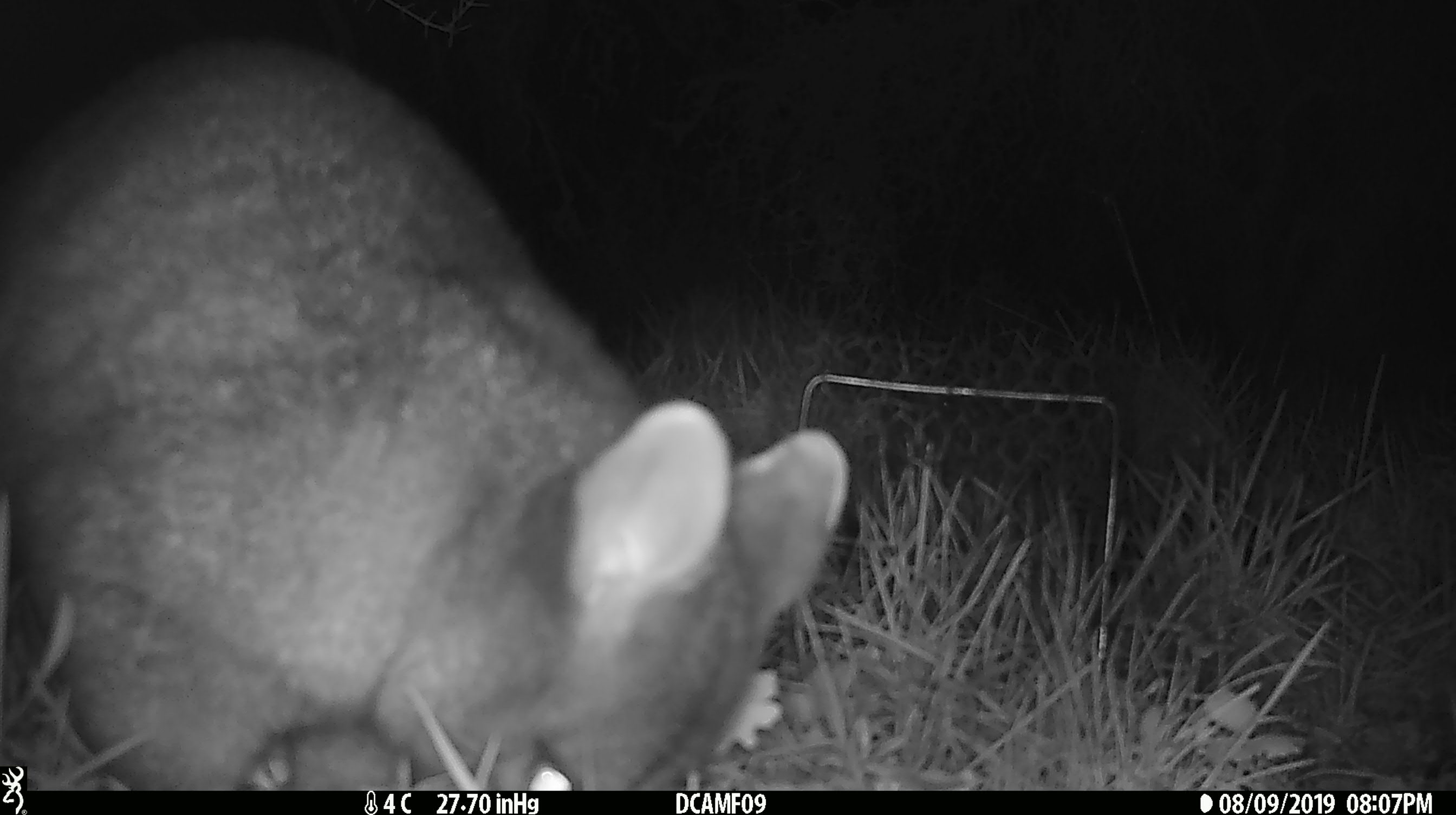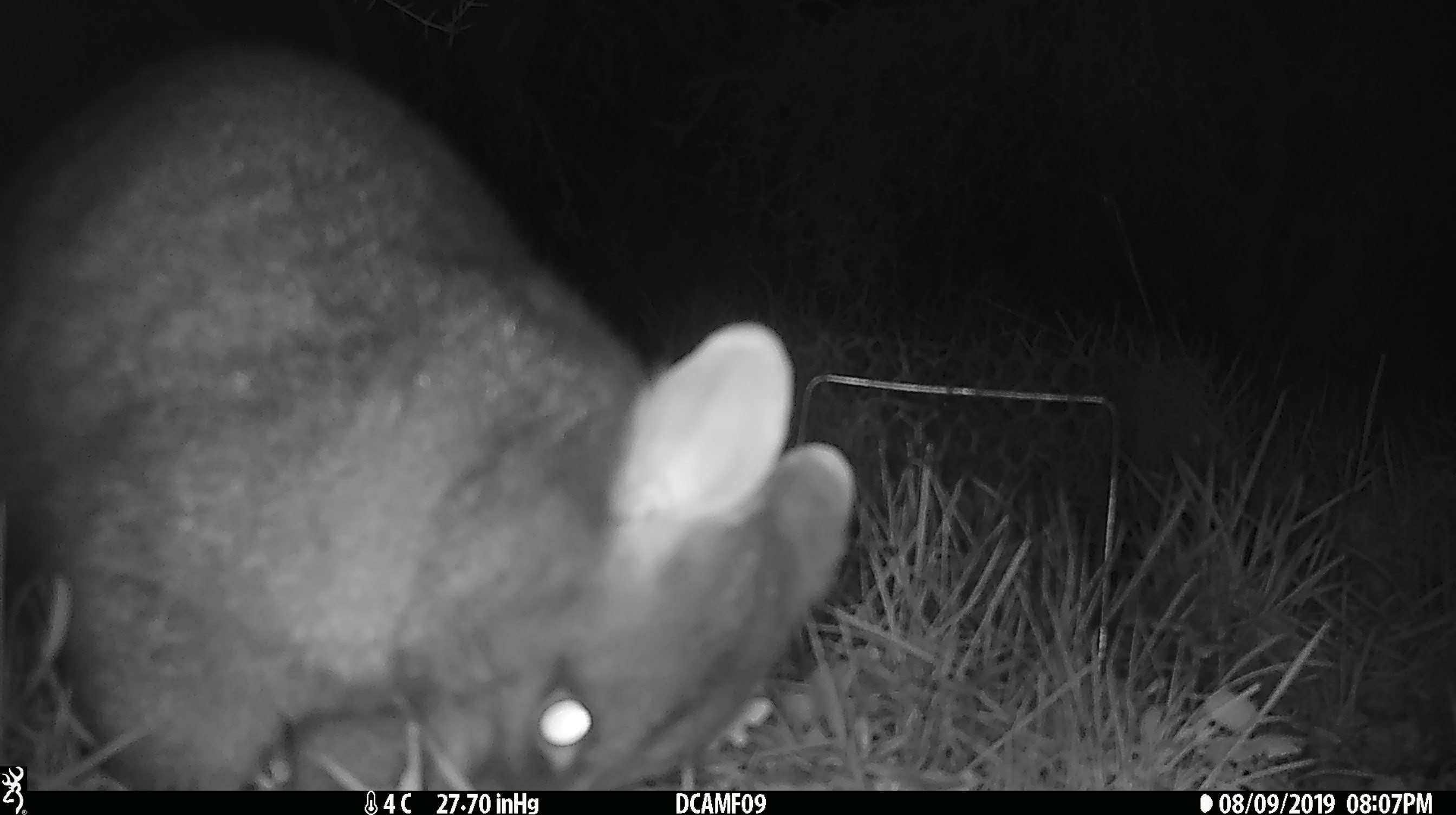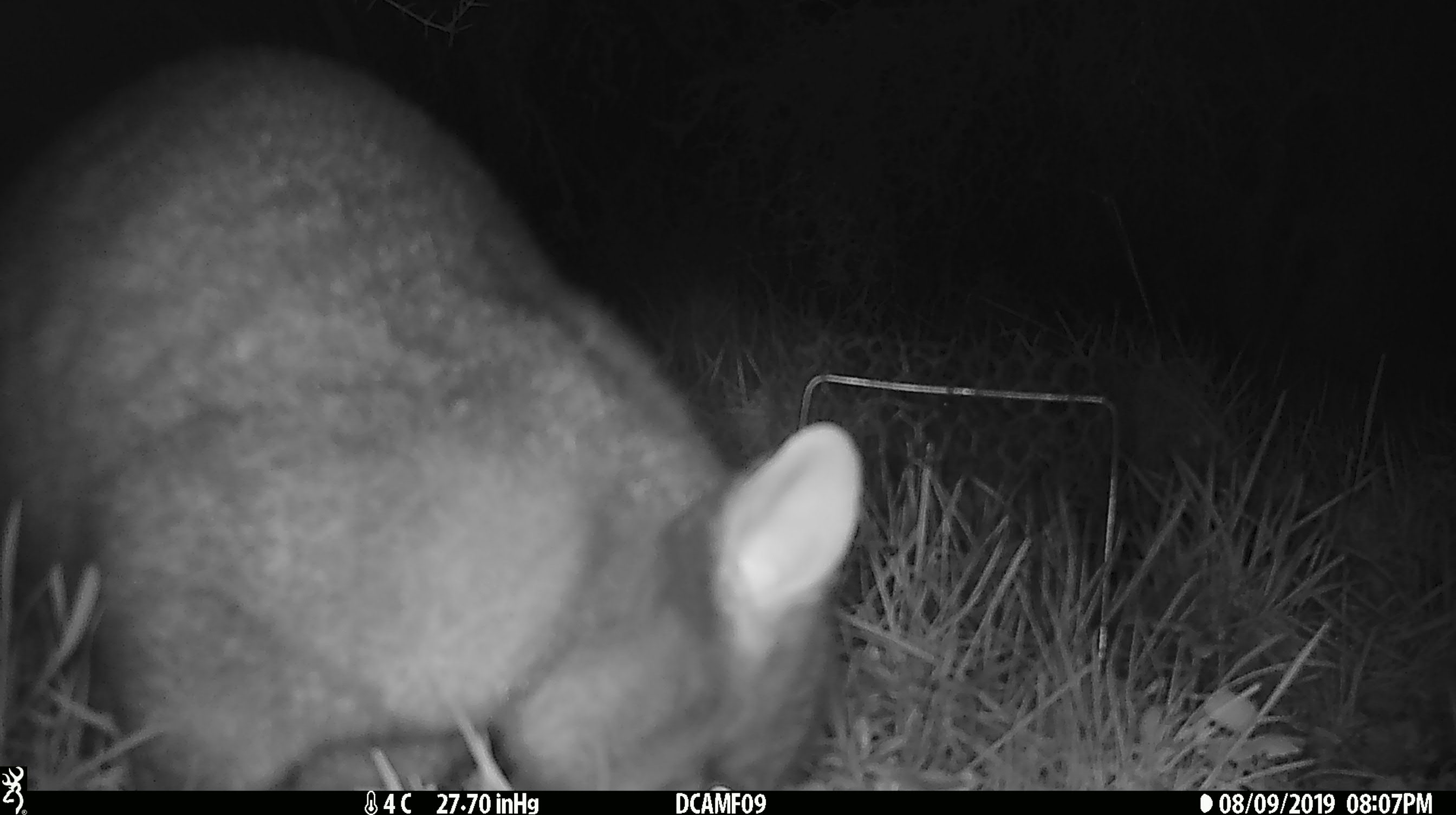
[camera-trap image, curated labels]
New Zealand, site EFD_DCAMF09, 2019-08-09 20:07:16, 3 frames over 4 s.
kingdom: Animalia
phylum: Chordata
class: Mammalia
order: Diprotodontia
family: Phalangeridae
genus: Trichosurus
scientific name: Trichosurus vulpecula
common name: common brushtail possum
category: possum